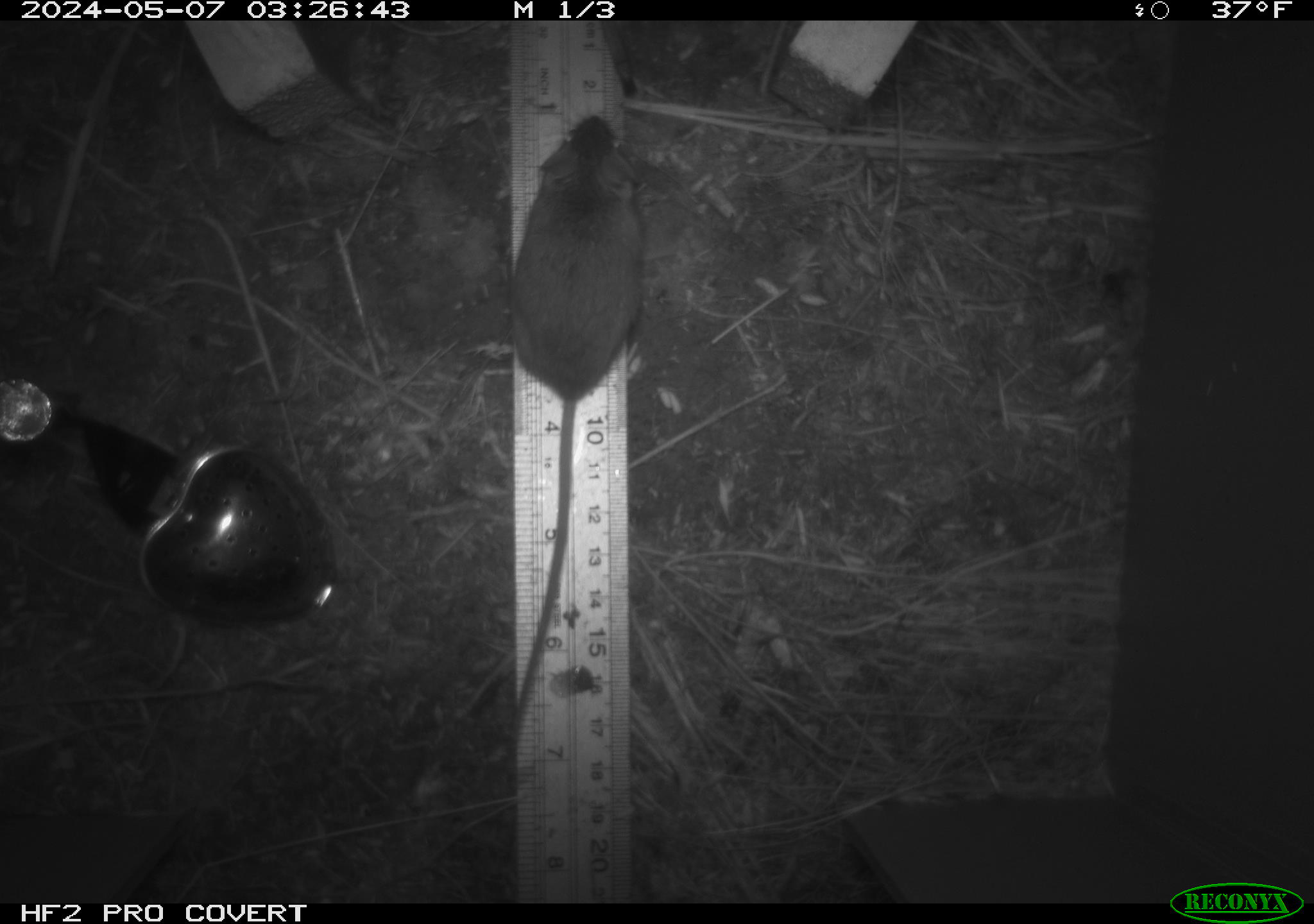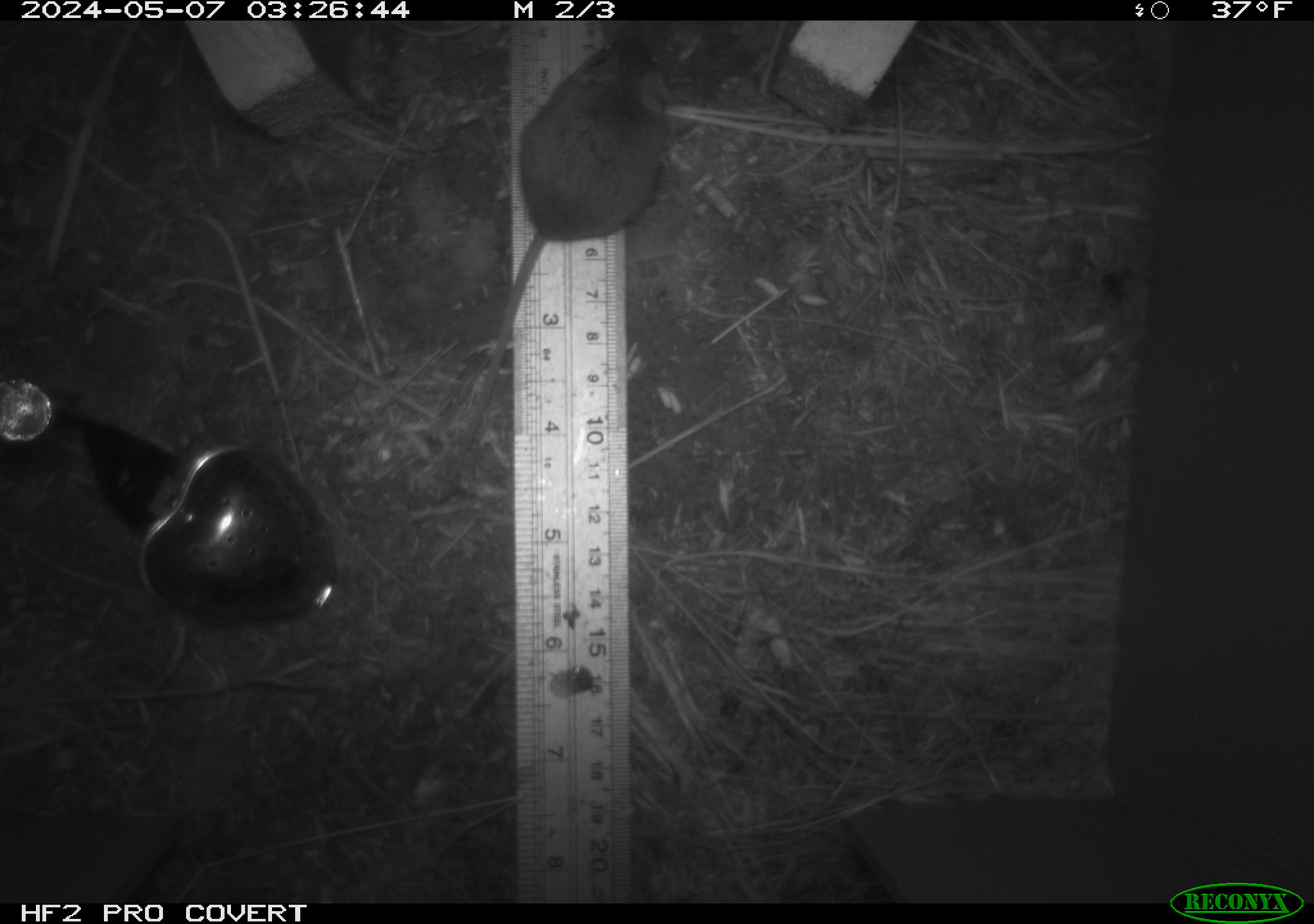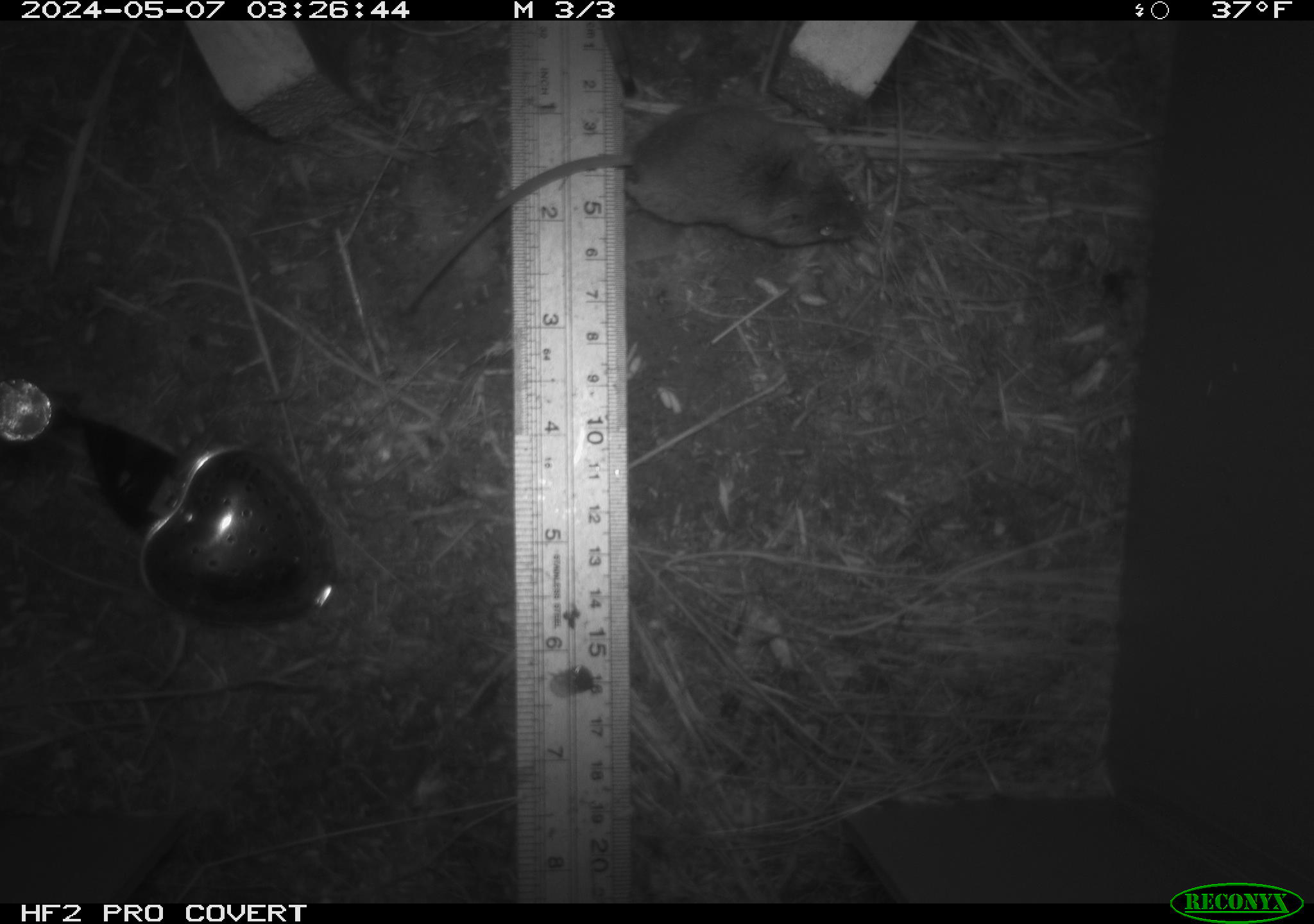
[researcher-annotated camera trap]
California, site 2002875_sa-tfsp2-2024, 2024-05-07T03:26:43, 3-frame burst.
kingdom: Animalia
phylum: Chordata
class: Mammalia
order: Rodentia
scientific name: Rodentia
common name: mouse species